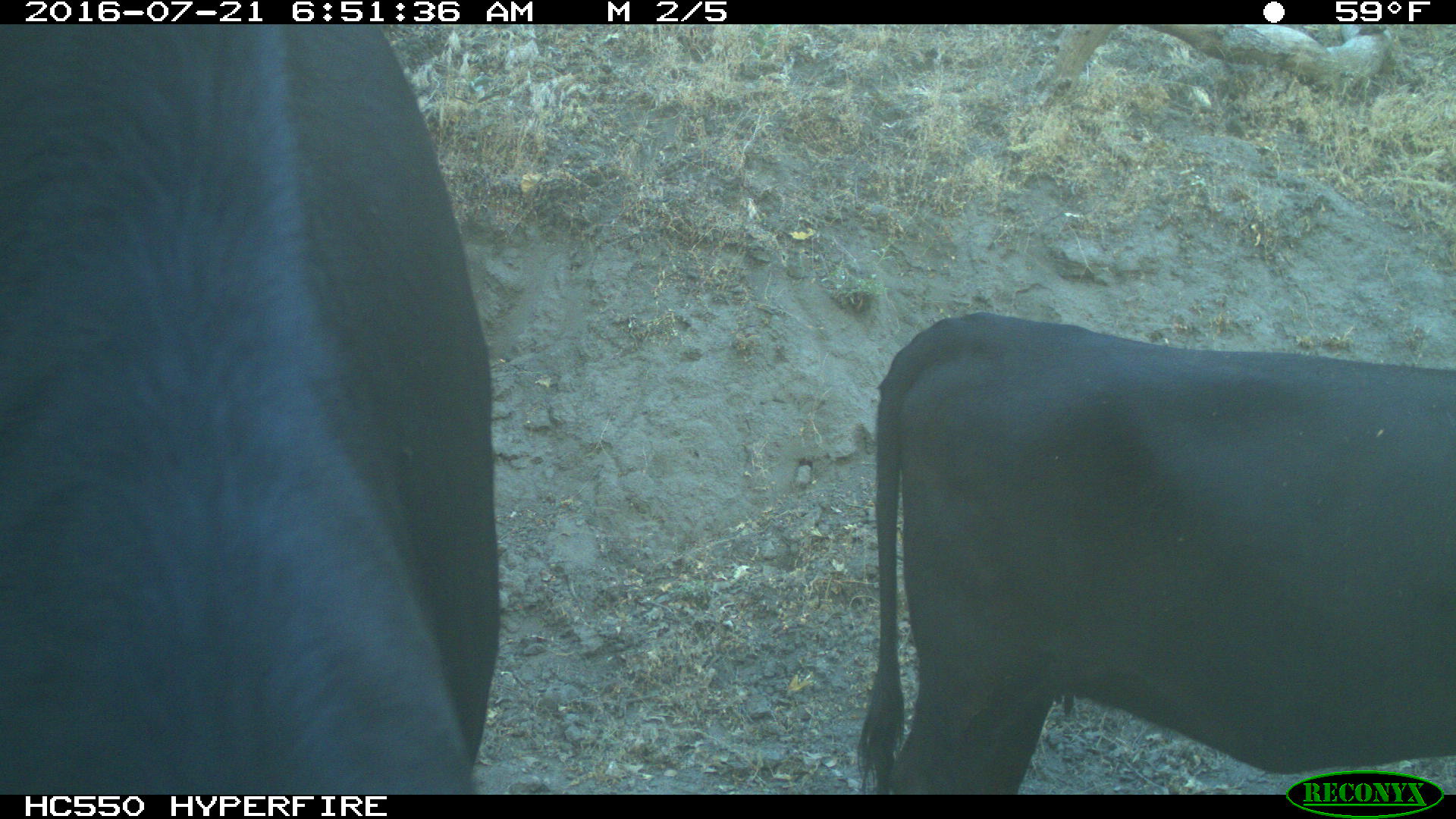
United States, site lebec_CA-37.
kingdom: Animalia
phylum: Chordata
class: Mammalia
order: Artiodactyla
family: Bovidae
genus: Bos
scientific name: Bos taurus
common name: domestic cow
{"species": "Bos taurus (domestic cow)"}